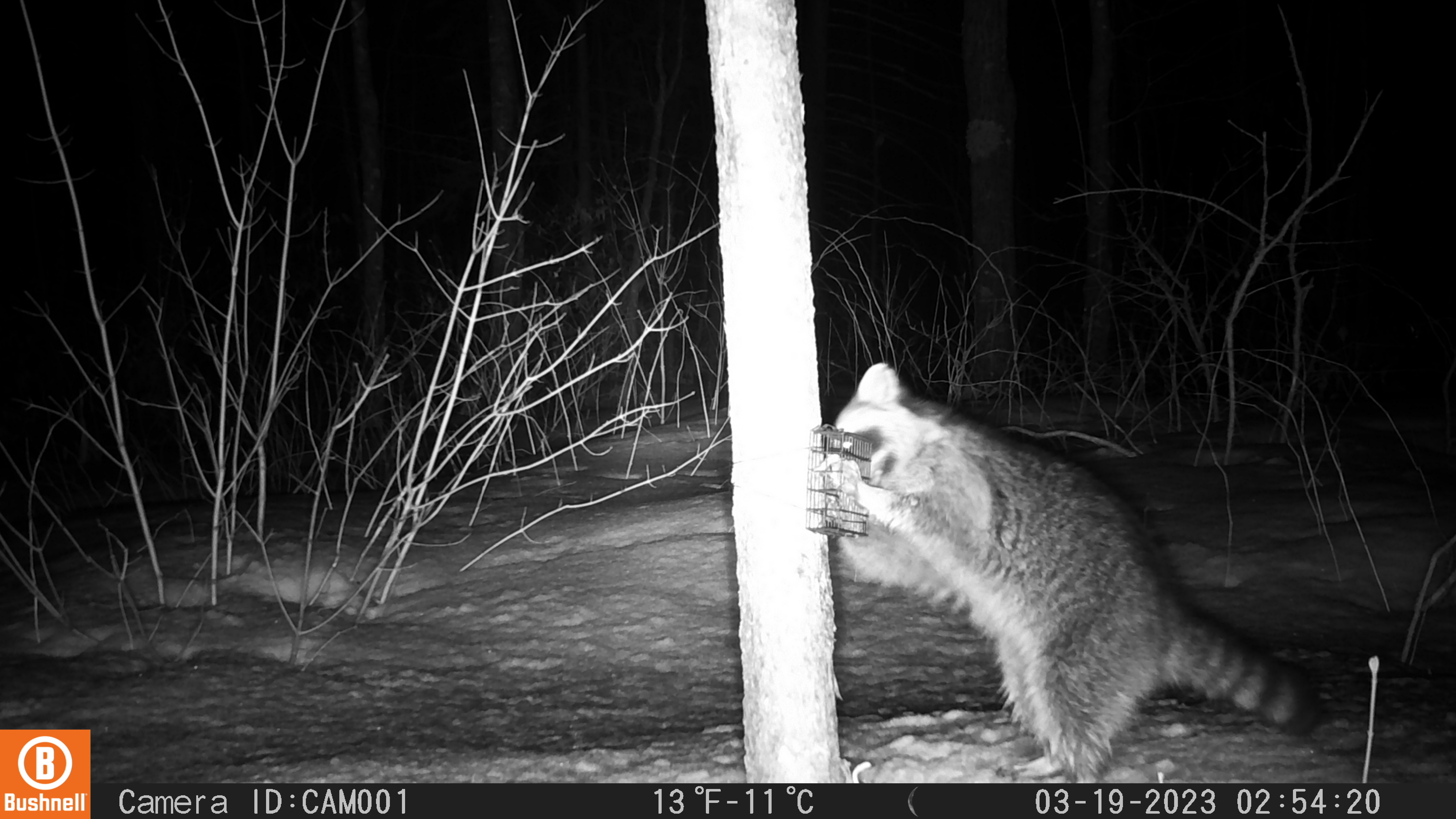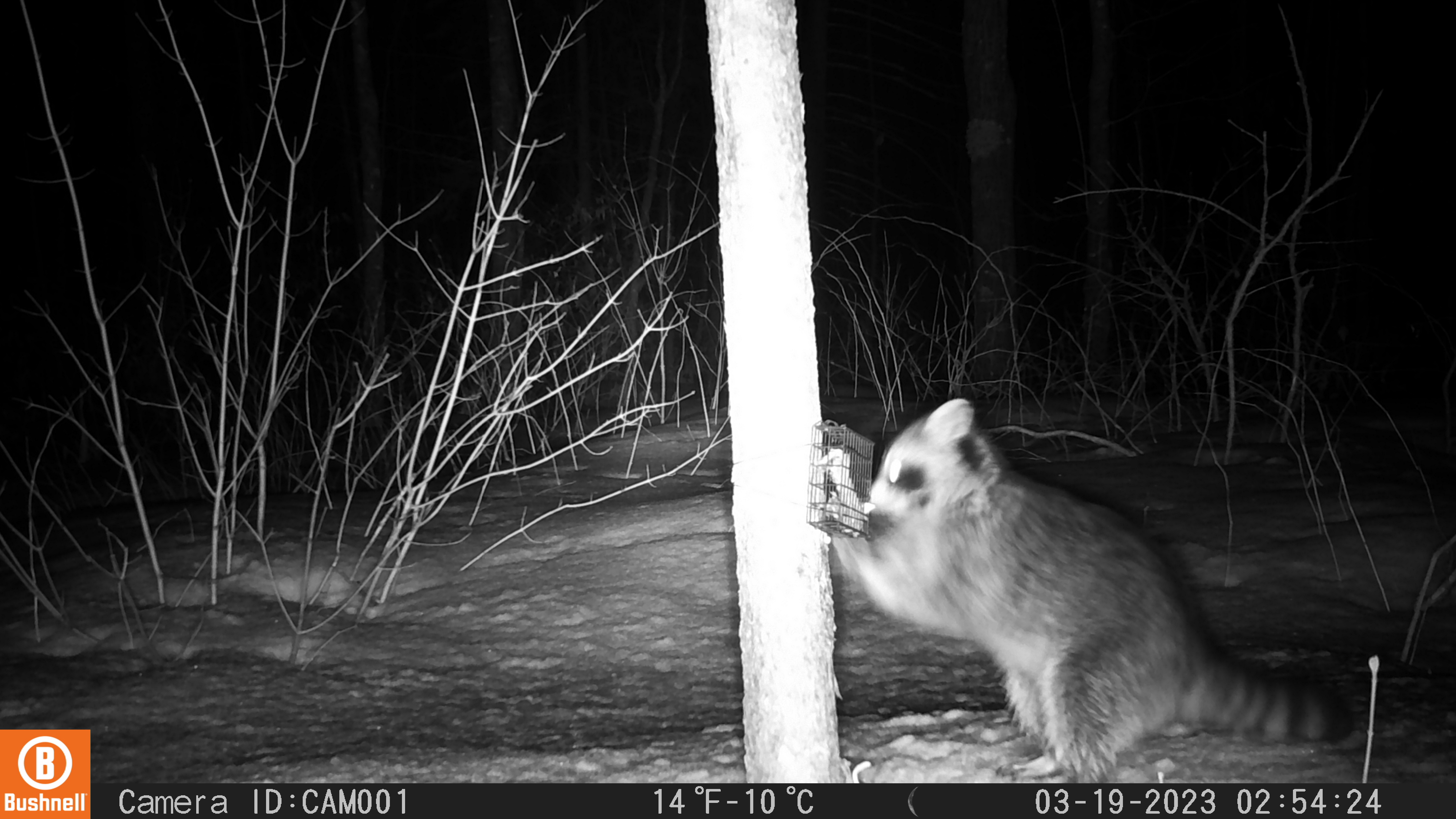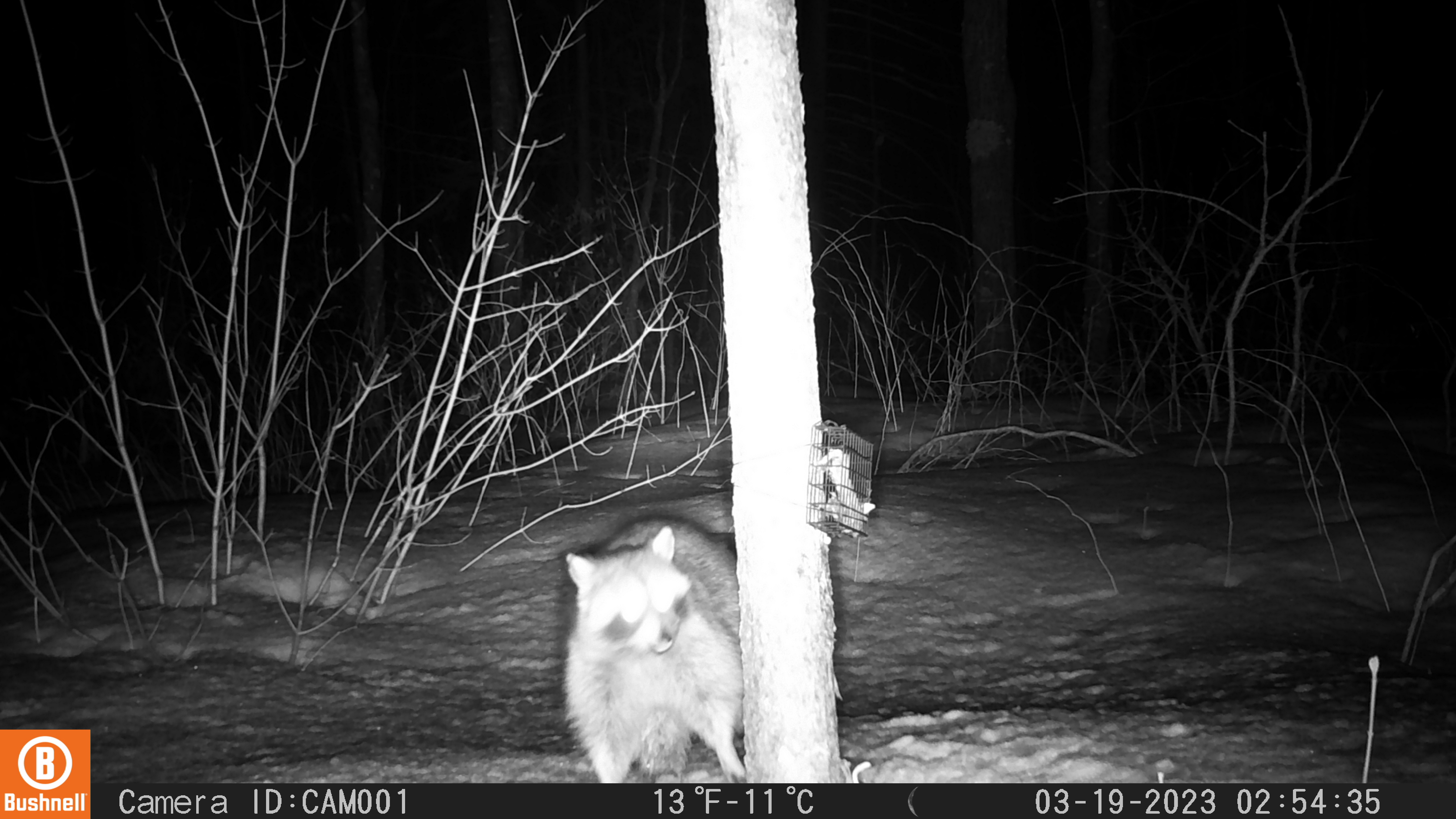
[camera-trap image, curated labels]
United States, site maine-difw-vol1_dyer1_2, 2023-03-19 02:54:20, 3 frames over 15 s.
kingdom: Animalia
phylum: Chordata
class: Mammalia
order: Carnivora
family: Procyonidae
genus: Procyon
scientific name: Procyon lotor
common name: raccoon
Raccoon (Procyon lotor).